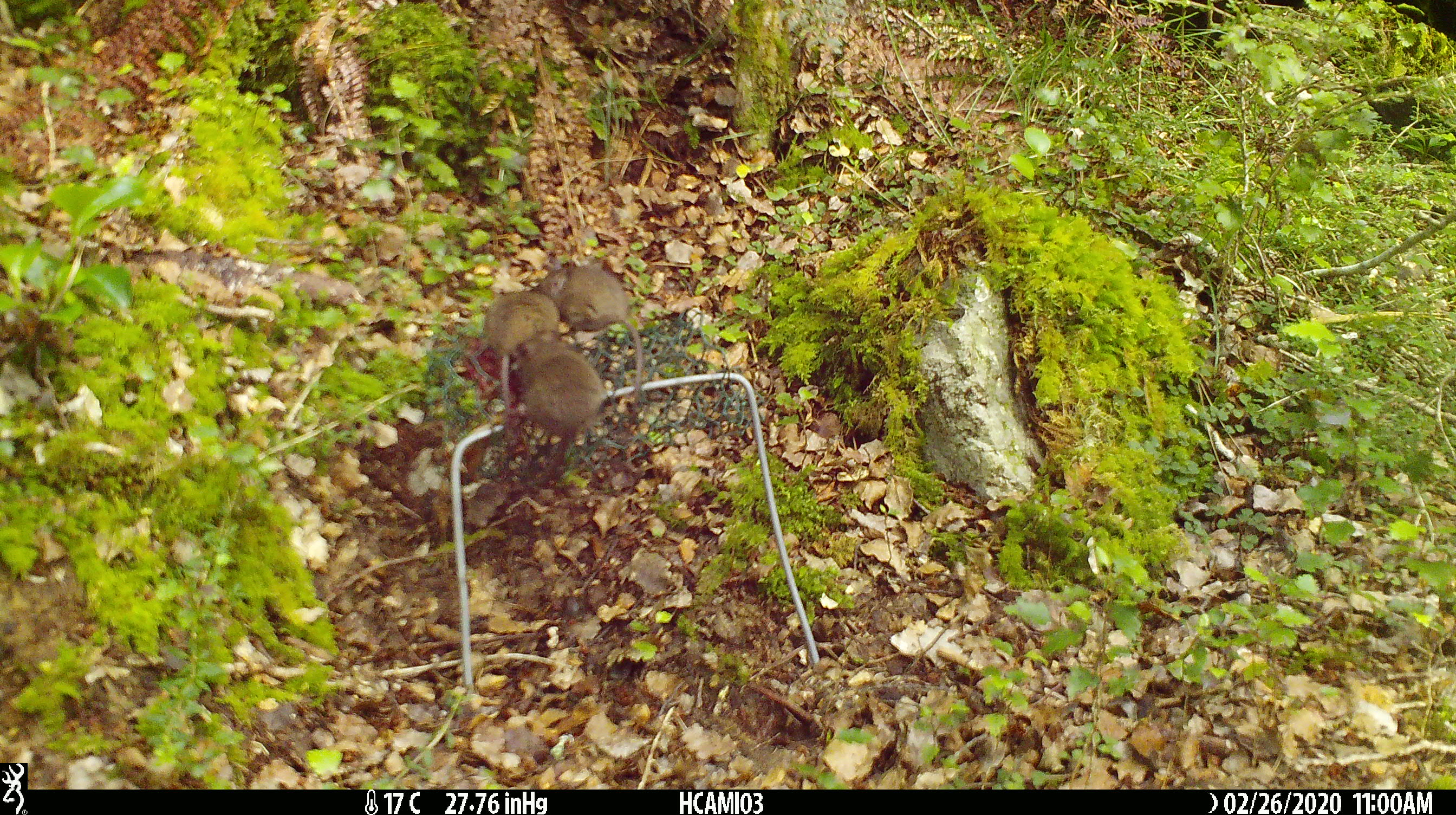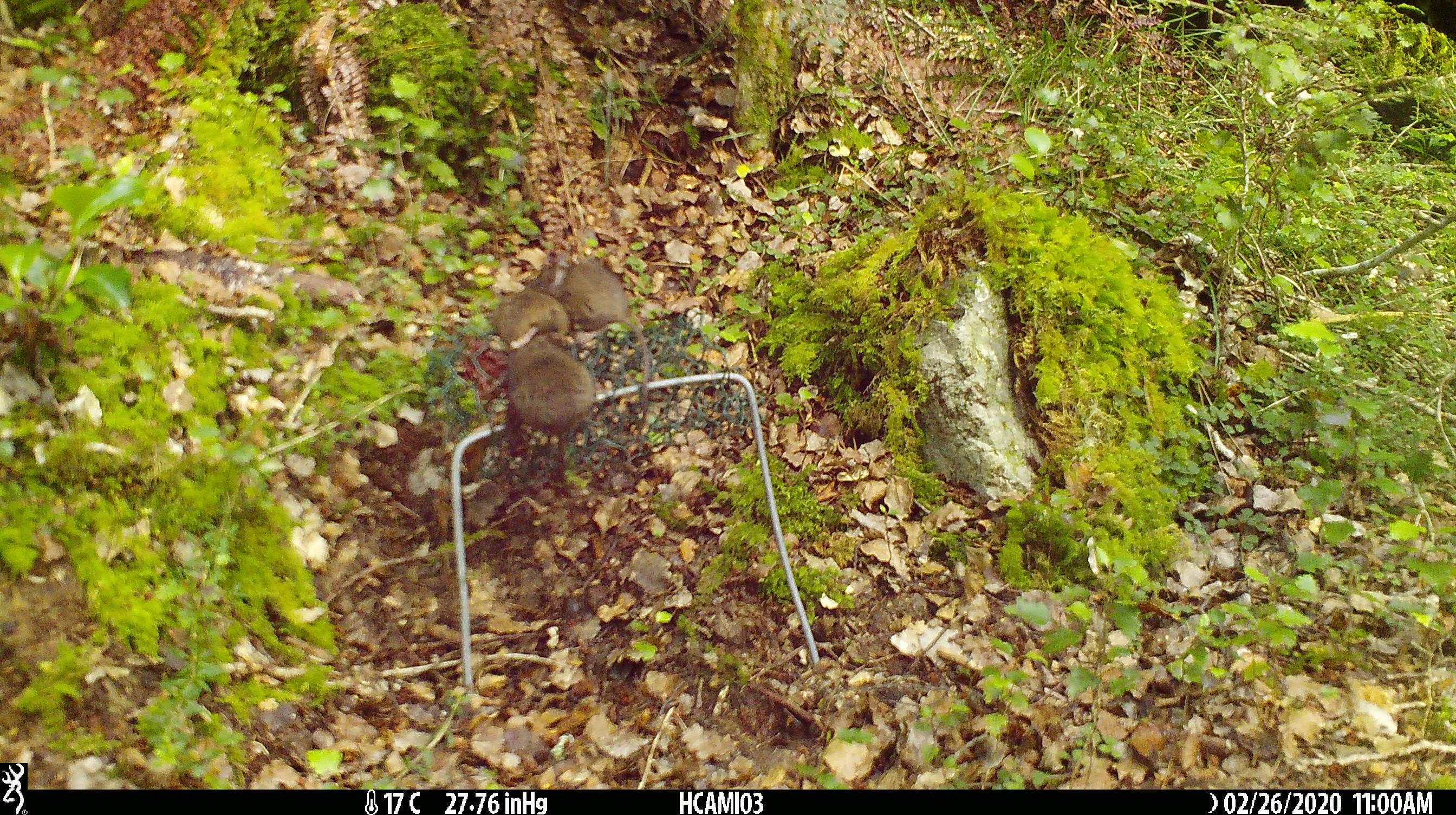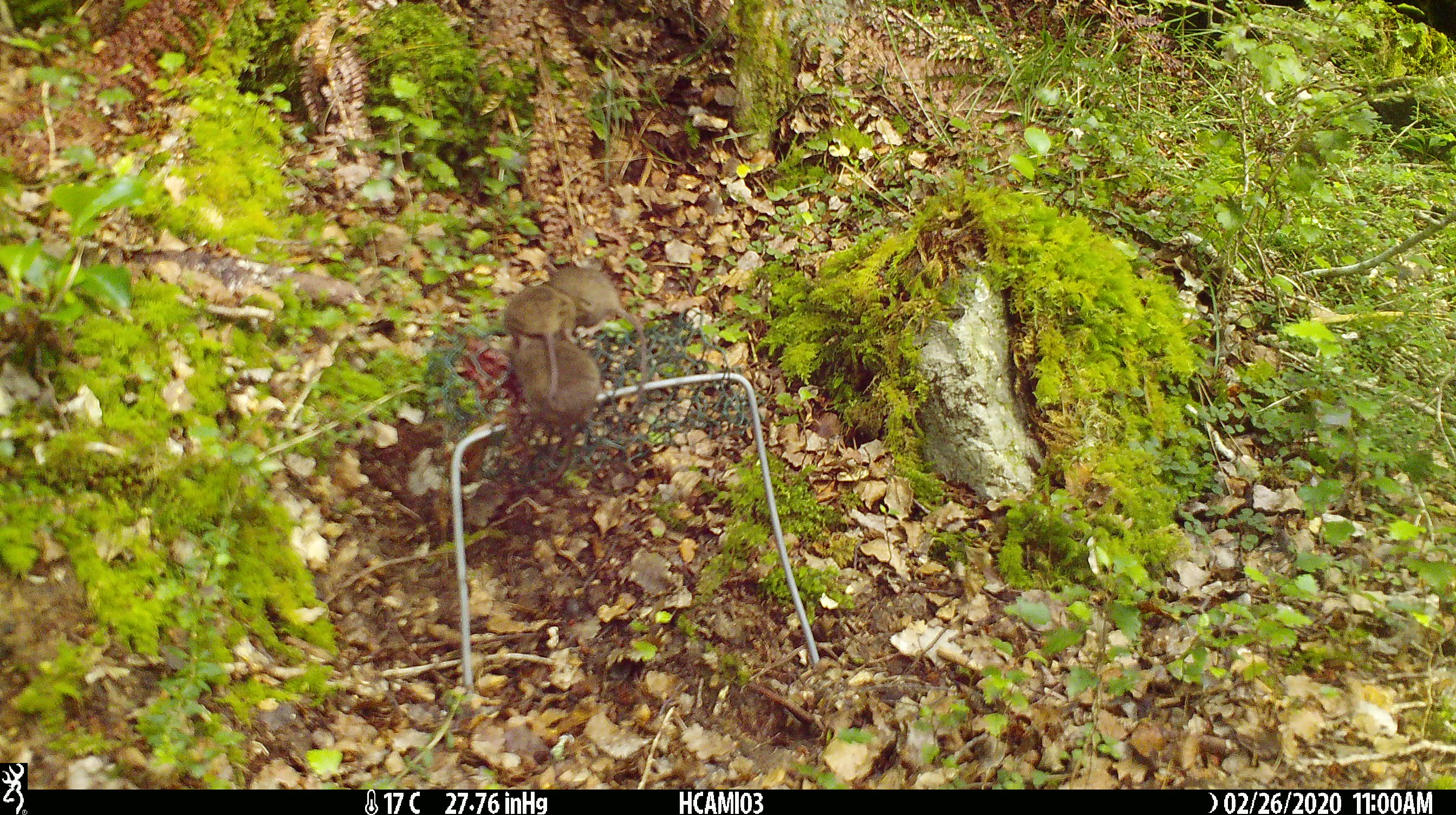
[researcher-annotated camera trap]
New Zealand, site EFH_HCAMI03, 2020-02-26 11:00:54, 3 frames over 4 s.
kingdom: Animalia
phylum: Chordata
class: Mammalia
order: Rodentia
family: Muridae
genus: Mus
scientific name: Mus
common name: mouse